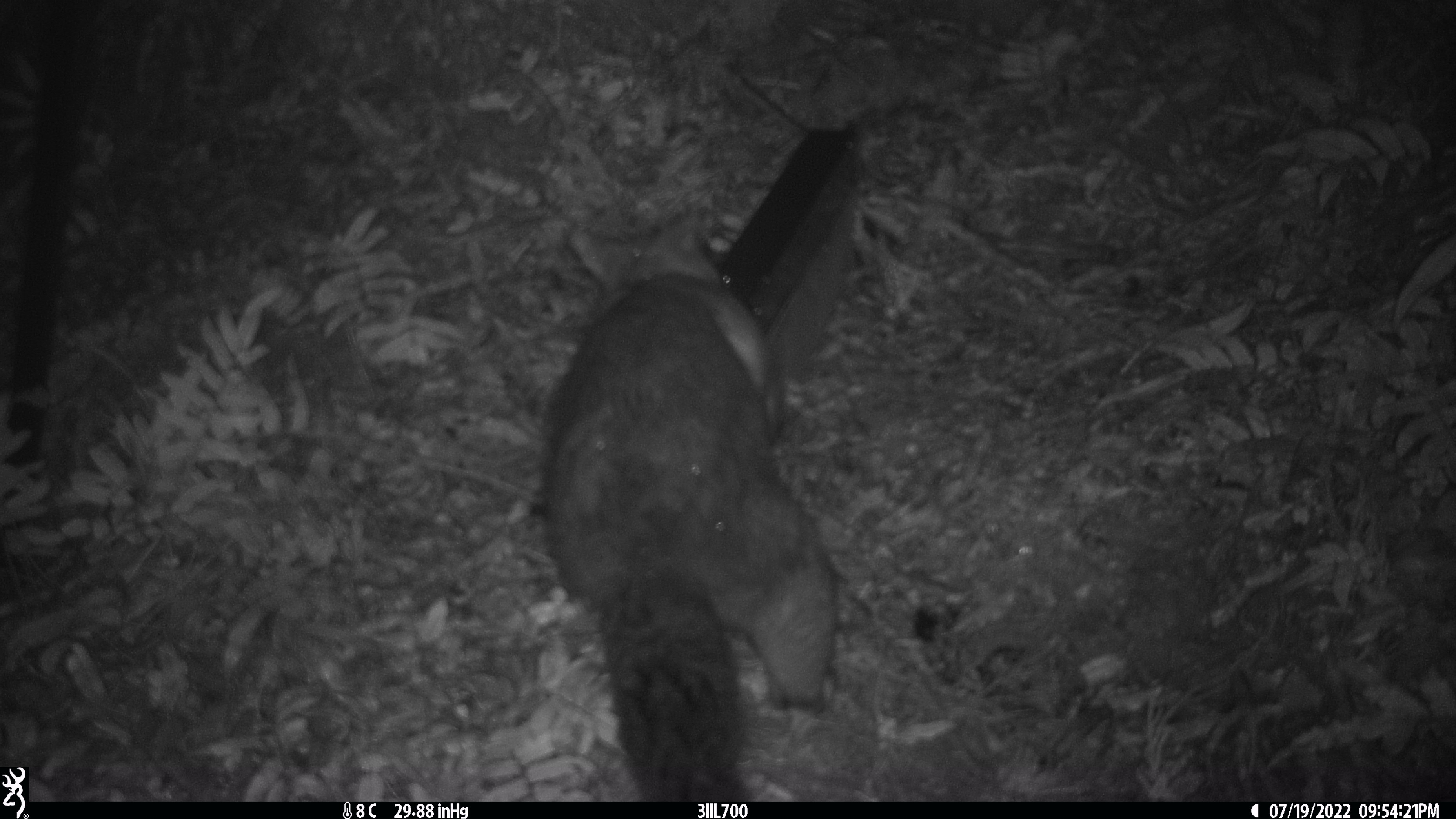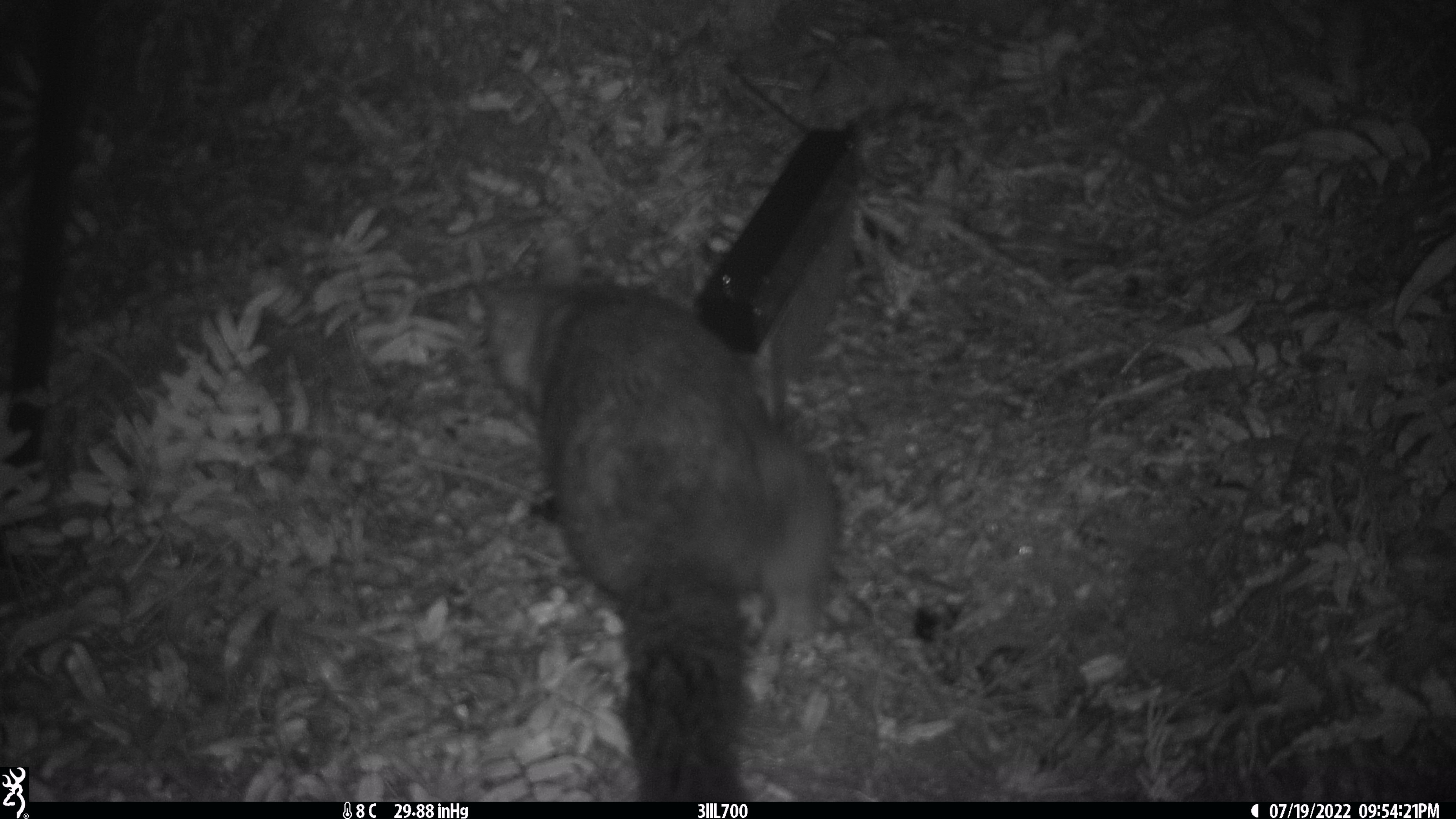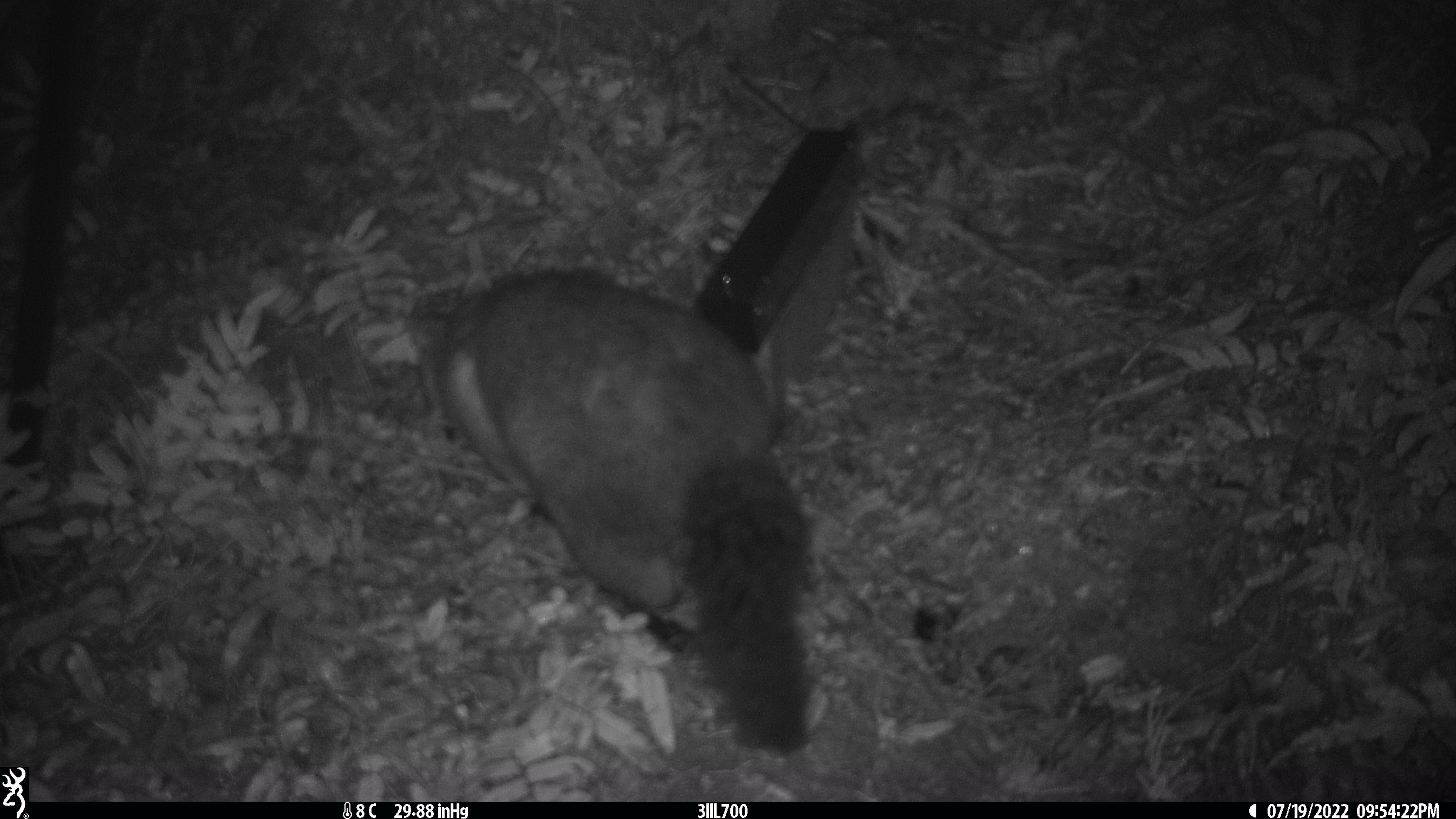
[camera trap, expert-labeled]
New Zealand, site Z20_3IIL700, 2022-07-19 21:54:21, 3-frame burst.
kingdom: Animalia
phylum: Chordata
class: Mammalia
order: Diprotodontia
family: Phalangeridae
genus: Trichosurus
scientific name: Trichosurus vulpecula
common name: common brushtail possum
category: possum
Possum (common brushtail possum) (Trichosurus vulpecula).